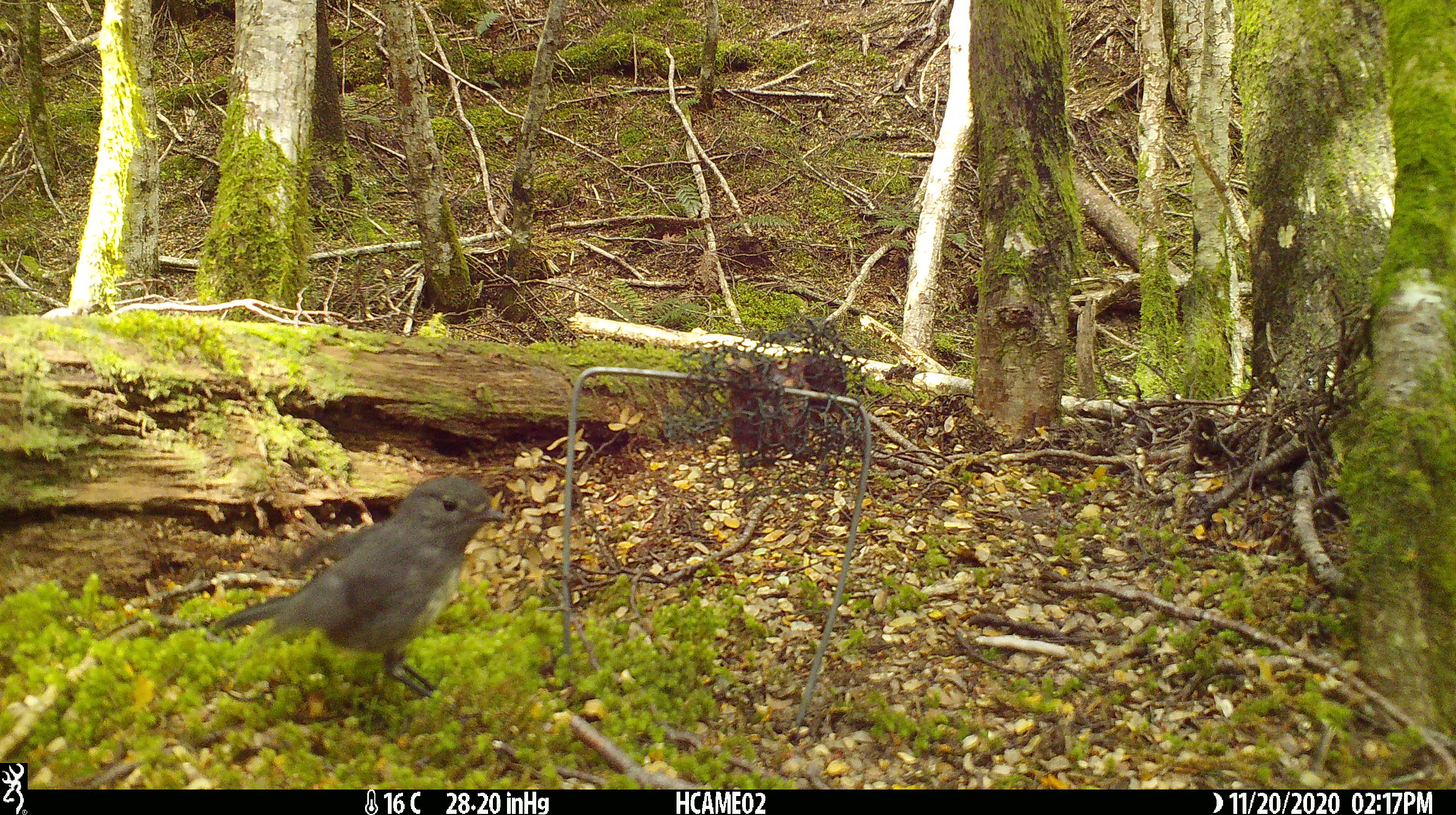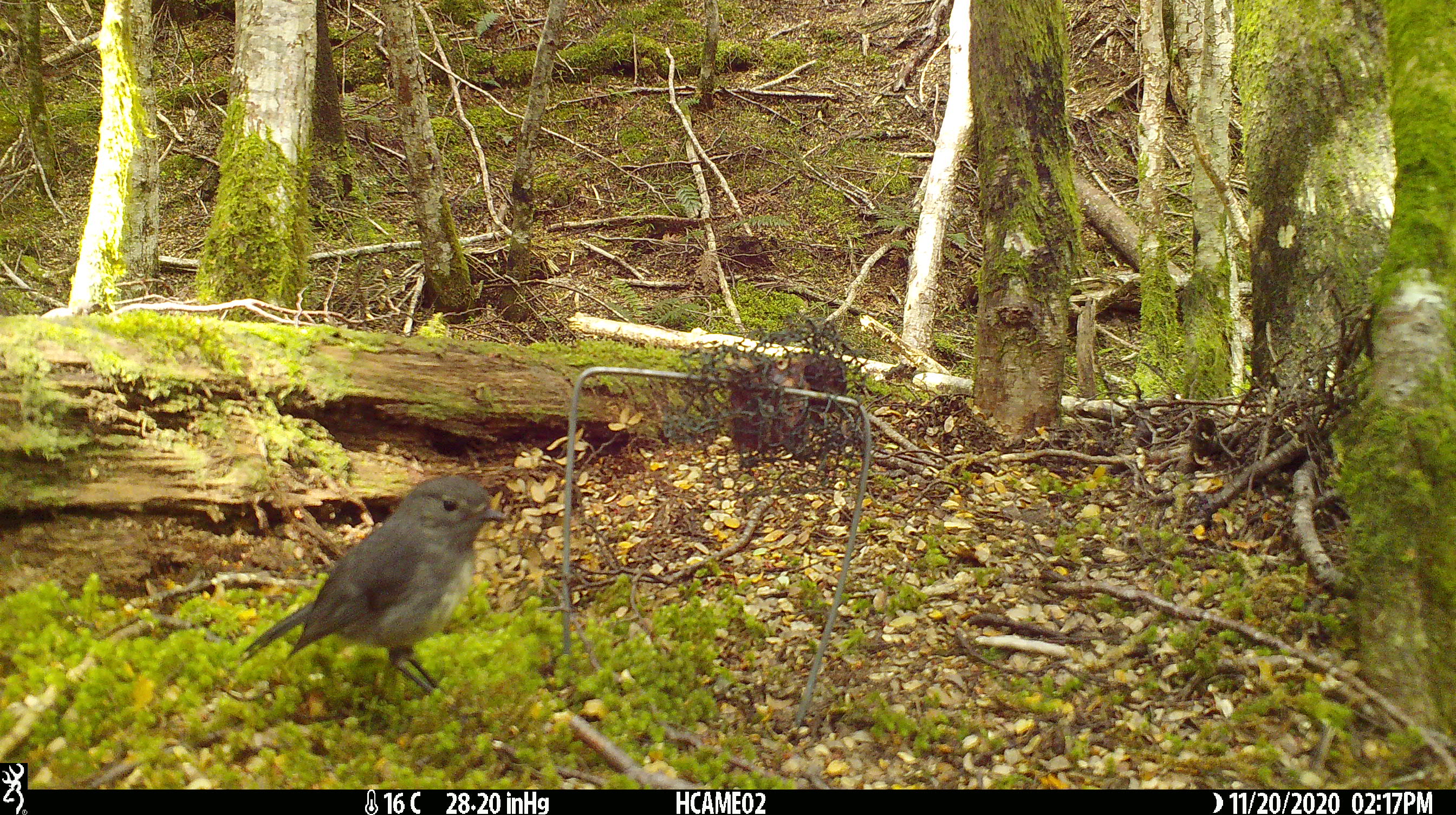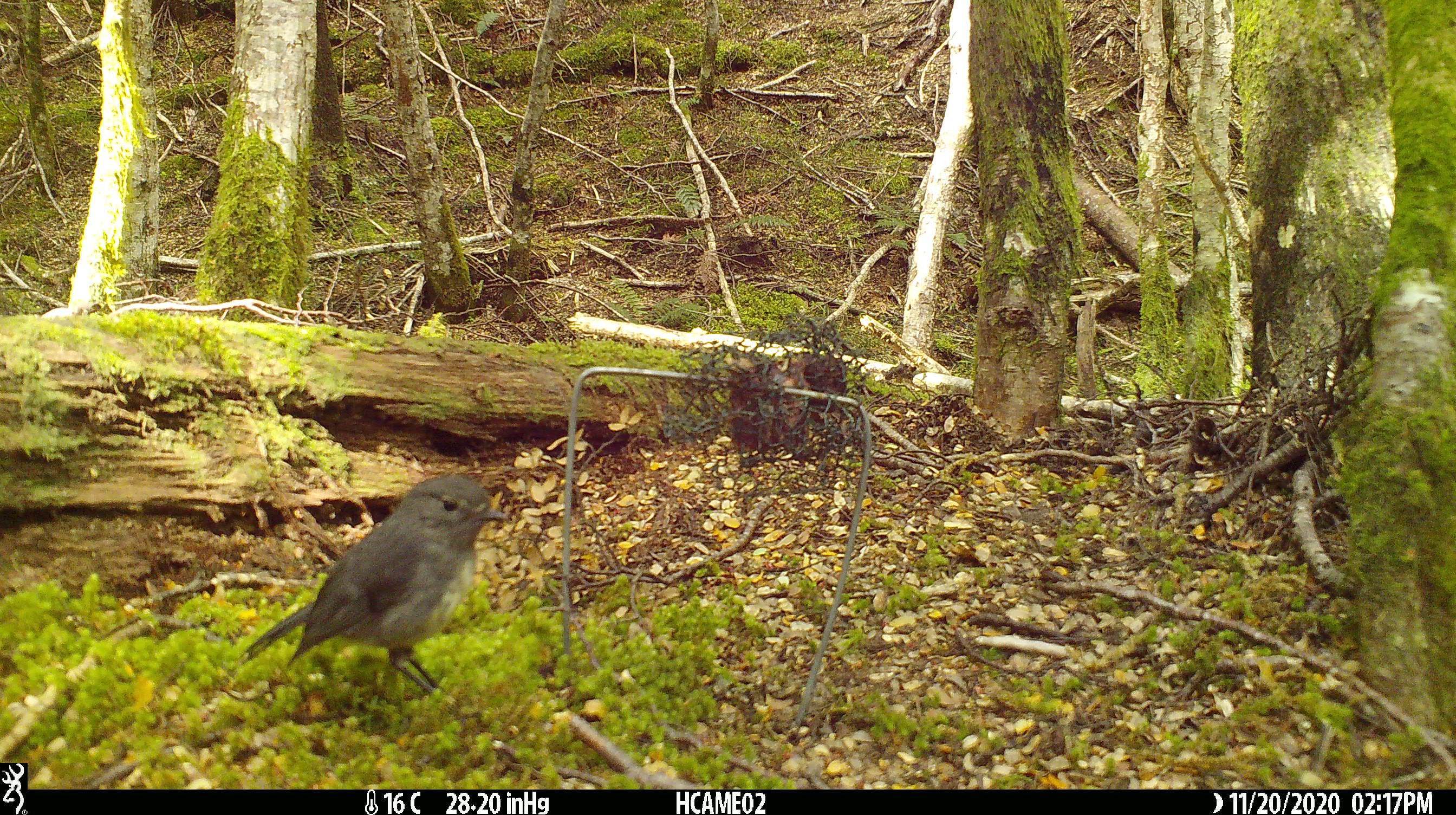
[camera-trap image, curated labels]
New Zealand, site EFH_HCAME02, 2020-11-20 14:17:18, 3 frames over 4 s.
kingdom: Animalia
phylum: Chordata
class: Aves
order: Passeriformes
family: Petroicidae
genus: Petroica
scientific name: Petroica australis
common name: new zealand robin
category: robin